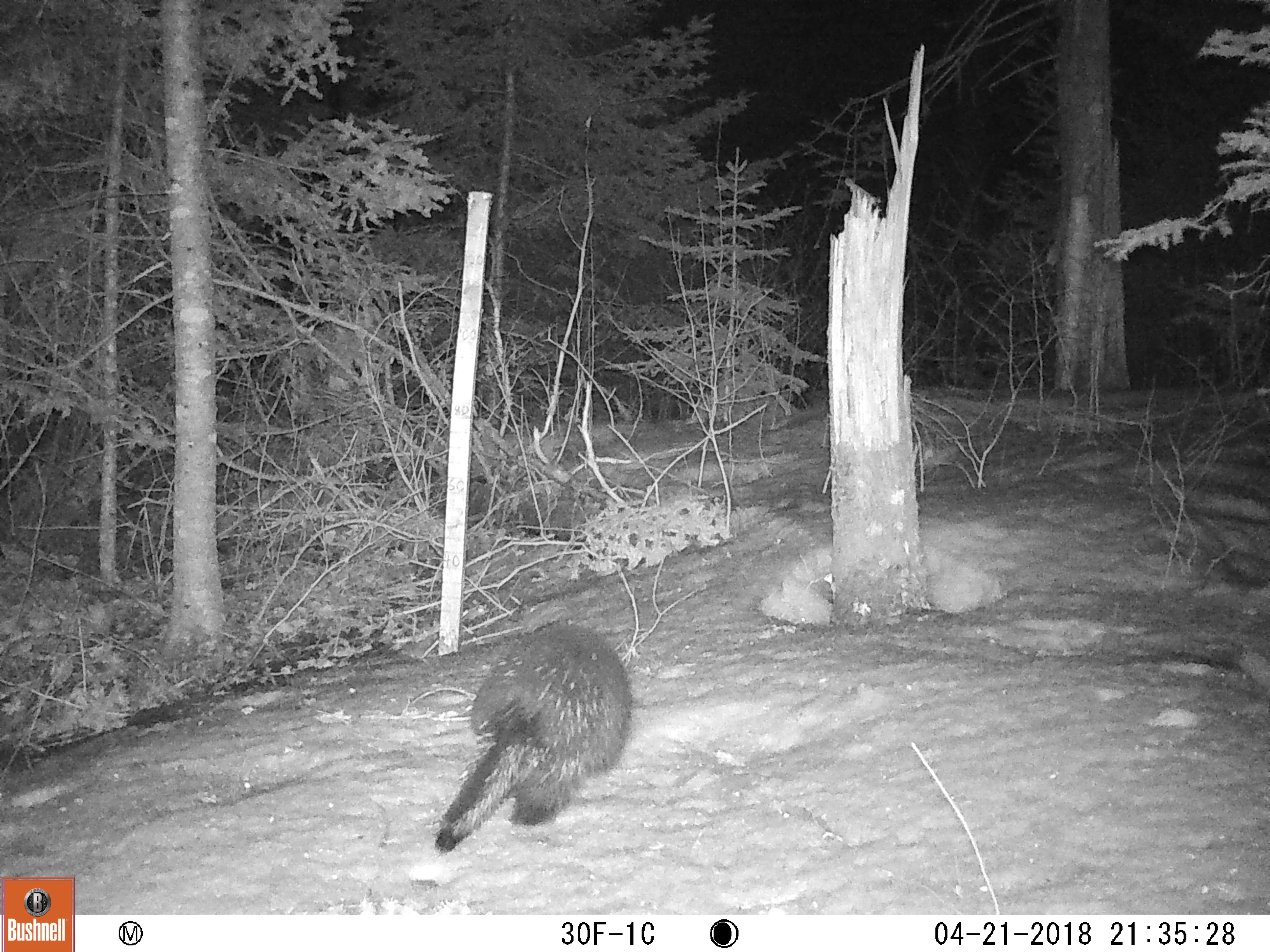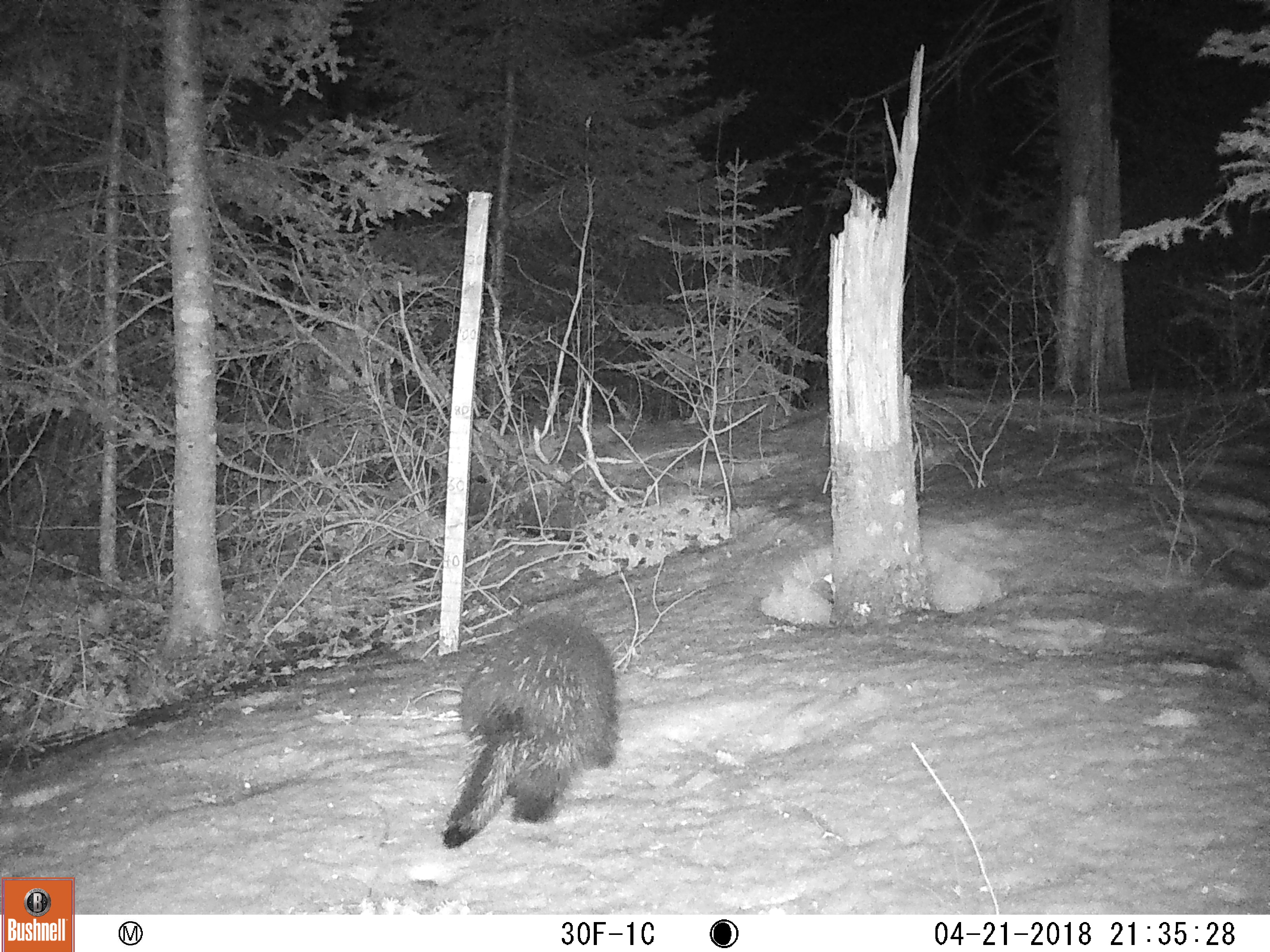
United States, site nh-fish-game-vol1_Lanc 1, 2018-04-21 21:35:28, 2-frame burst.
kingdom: Animalia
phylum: Chordata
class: Mammalia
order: Rodentia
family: Erethizontidae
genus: Erethizon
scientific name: Erethizon dorsatum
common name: porcupine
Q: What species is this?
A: Porcupine (Erethizon dorsatum).